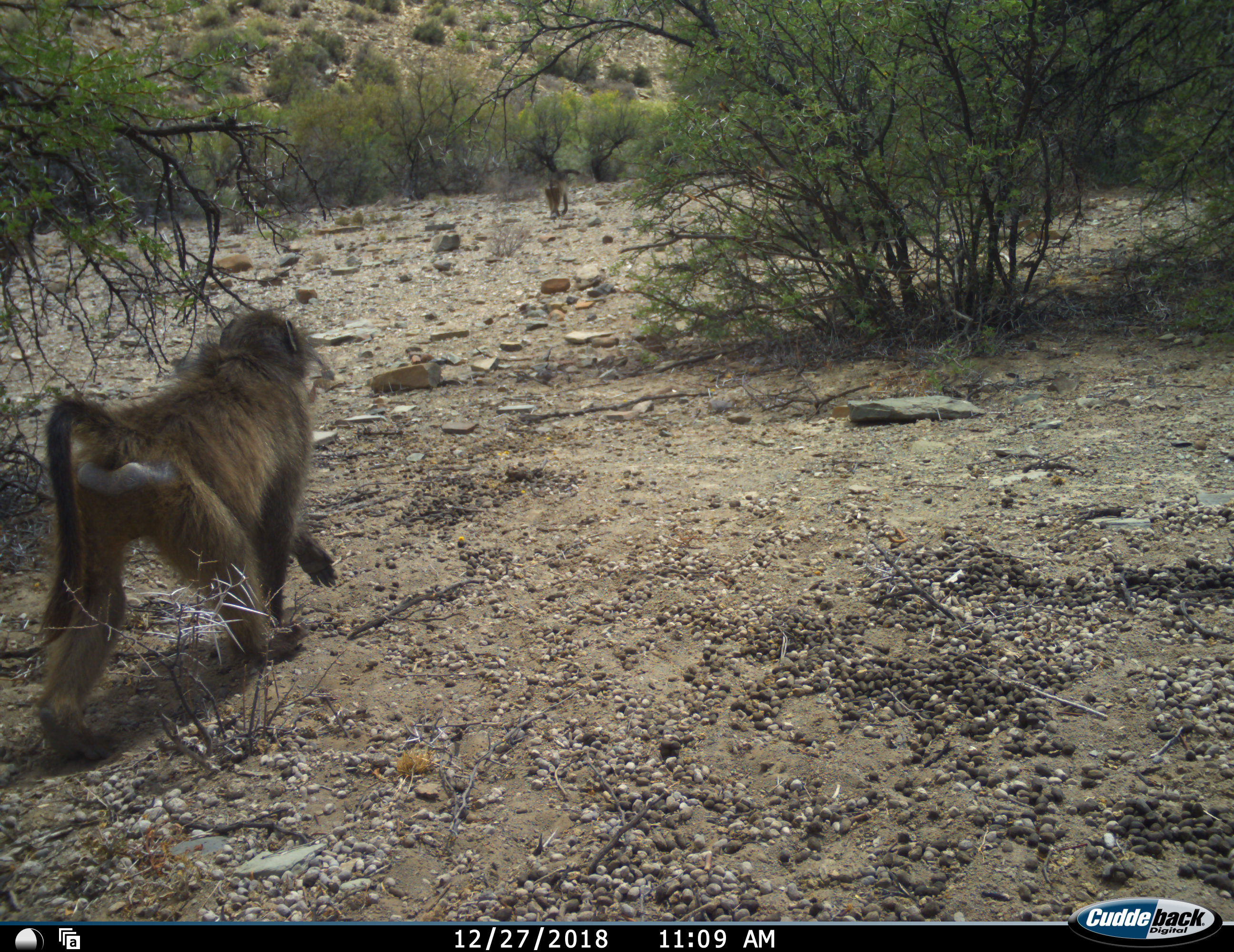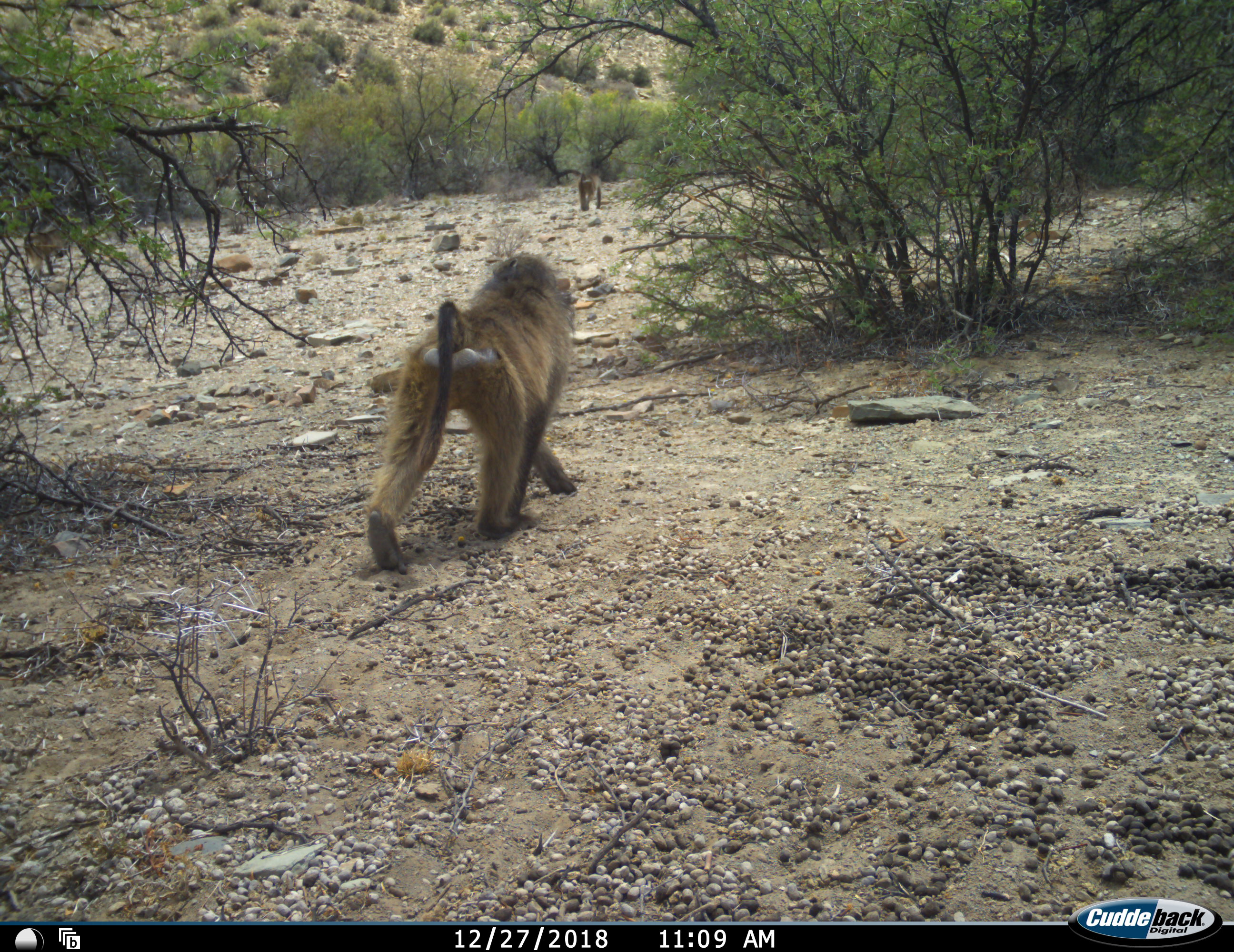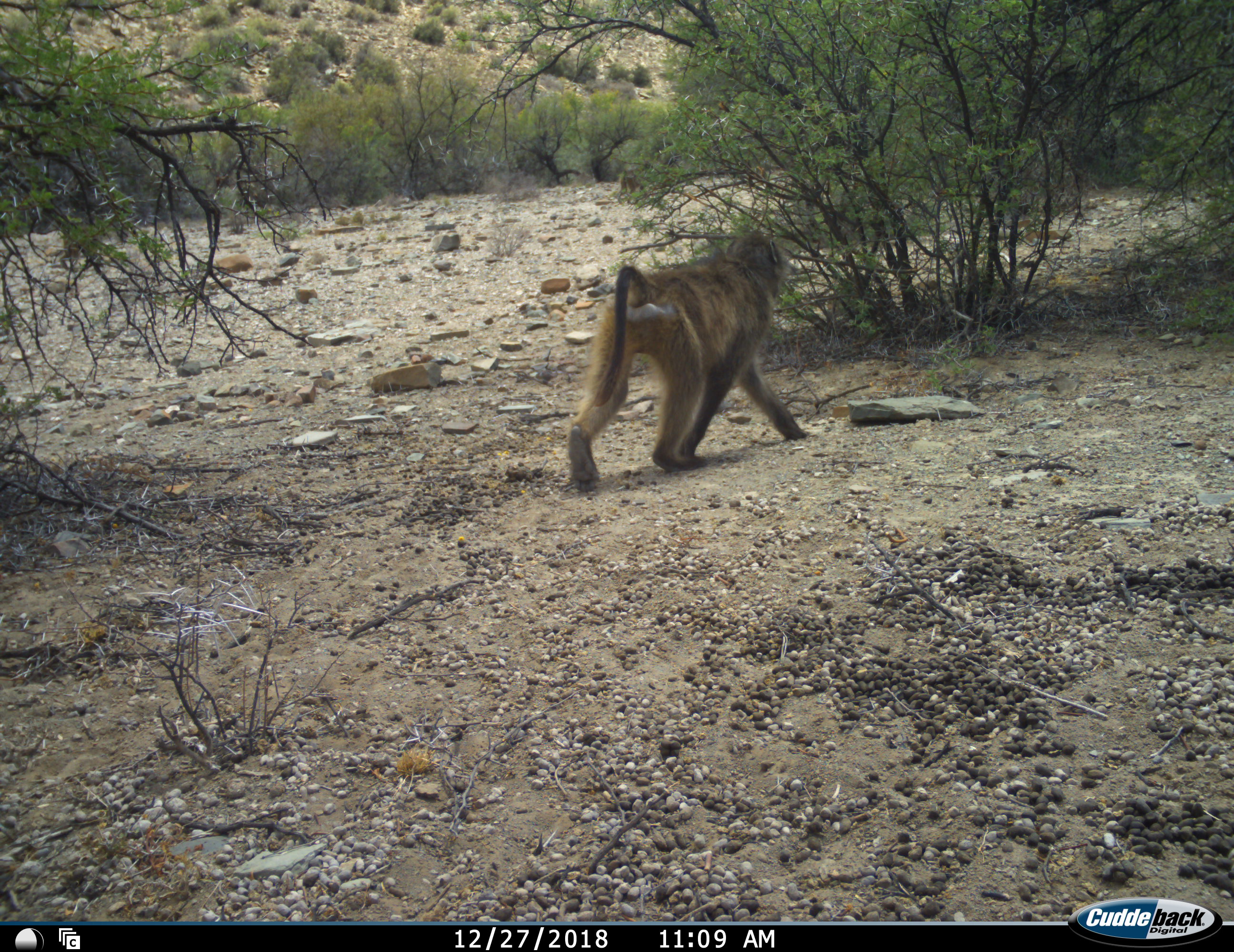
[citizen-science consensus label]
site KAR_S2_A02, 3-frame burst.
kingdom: Animalia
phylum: Chordata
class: Mammalia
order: Primates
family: Cercopithecidae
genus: Papio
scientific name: Papio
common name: baboon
Baboon (Papio), count 3. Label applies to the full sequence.